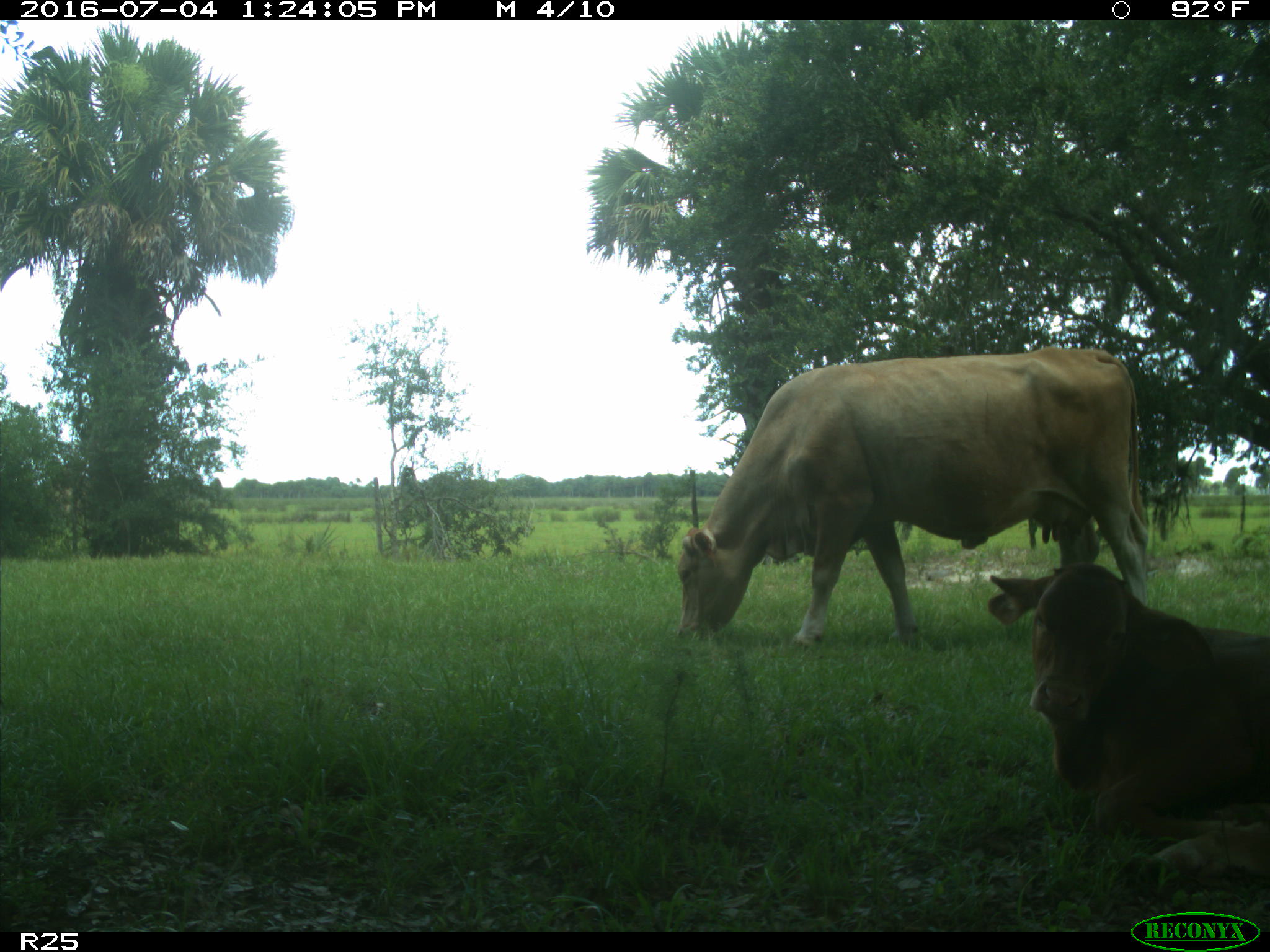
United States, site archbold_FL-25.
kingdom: Animalia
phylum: Chordata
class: Mammalia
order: Artiodactyla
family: Bovidae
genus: Bos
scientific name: Bos taurus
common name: domestic cow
Bos taurus (domestic cow).